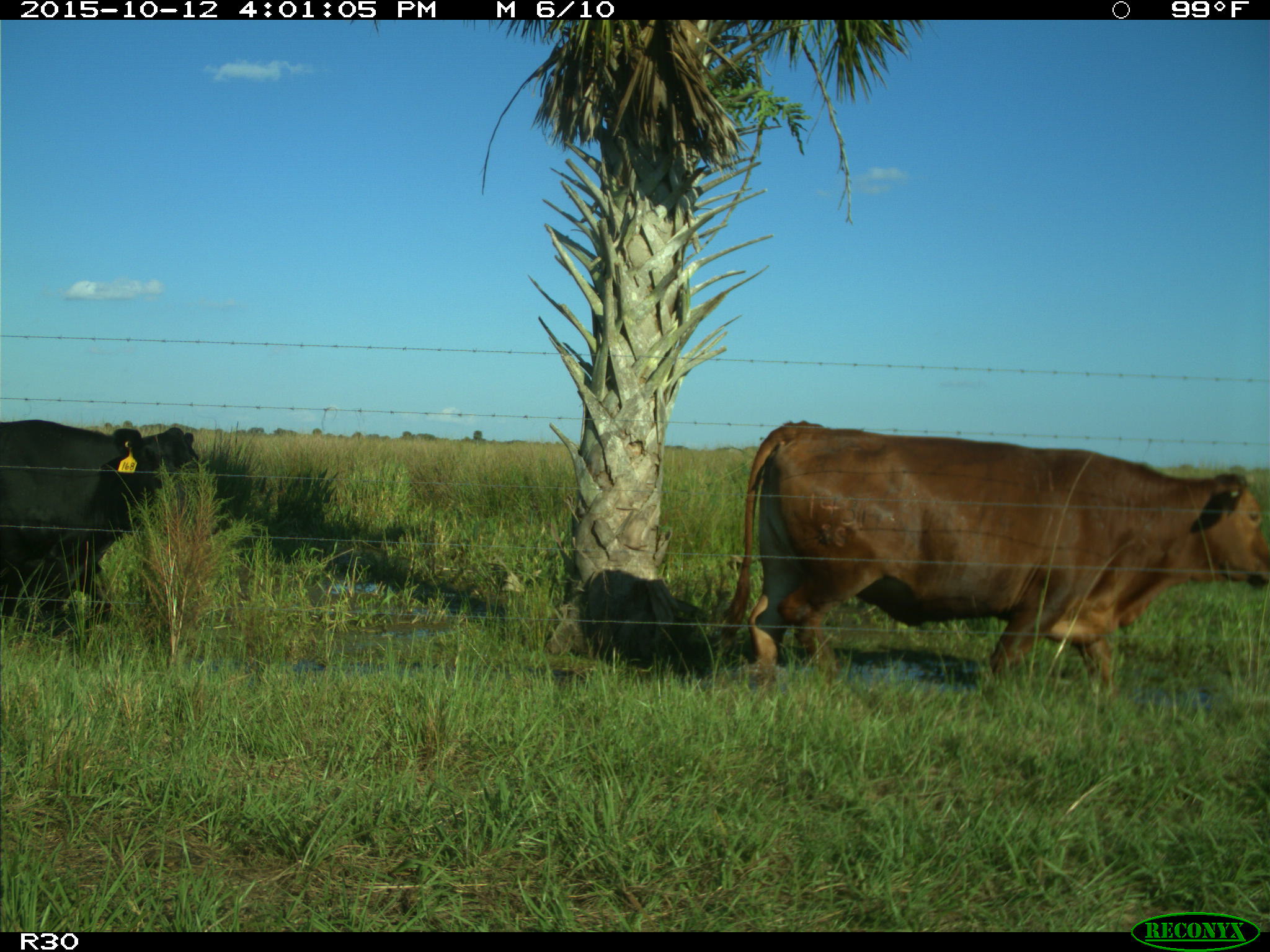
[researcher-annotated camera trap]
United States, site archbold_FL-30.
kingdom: Animalia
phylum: Chordata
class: Mammalia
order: Artiodactyla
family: Bovidae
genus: Bos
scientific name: Bos taurus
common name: domestic cow